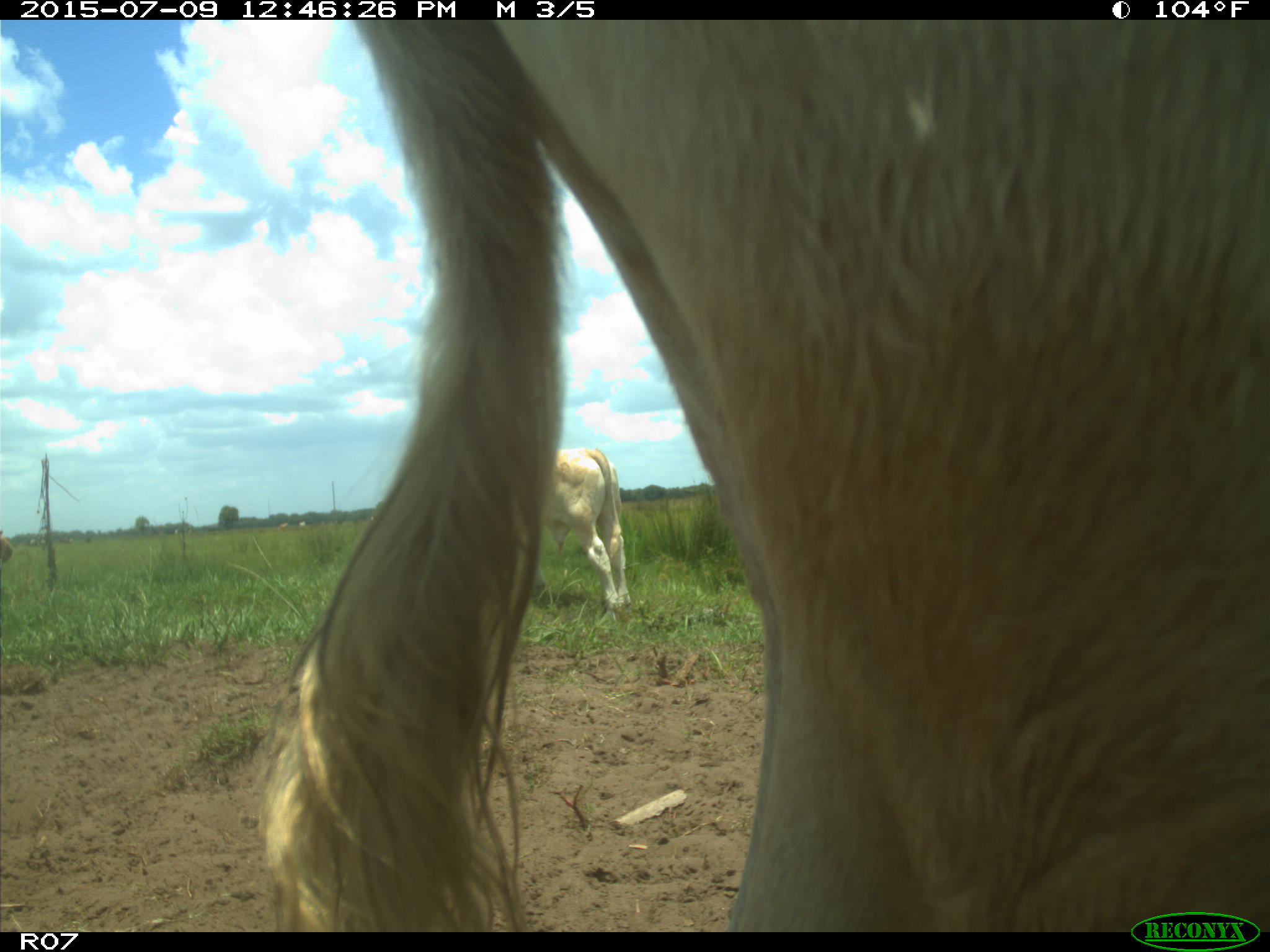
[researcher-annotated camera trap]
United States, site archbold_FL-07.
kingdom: Animalia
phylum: Chordata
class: Mammalia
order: Artiodactyla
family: Bovidae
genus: Bos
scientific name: Bos taurus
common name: domestic cow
Bos taurus (domestic cow).